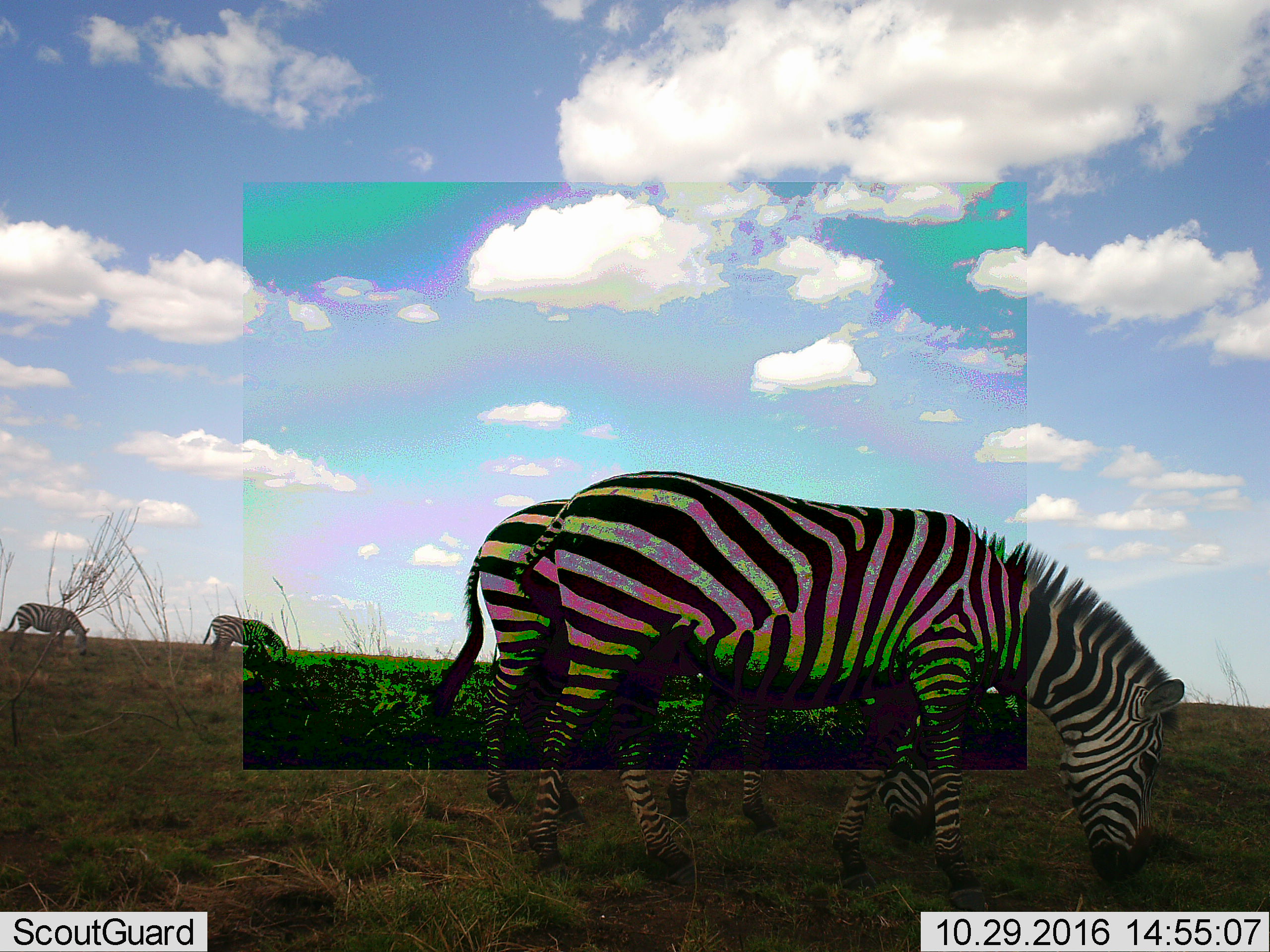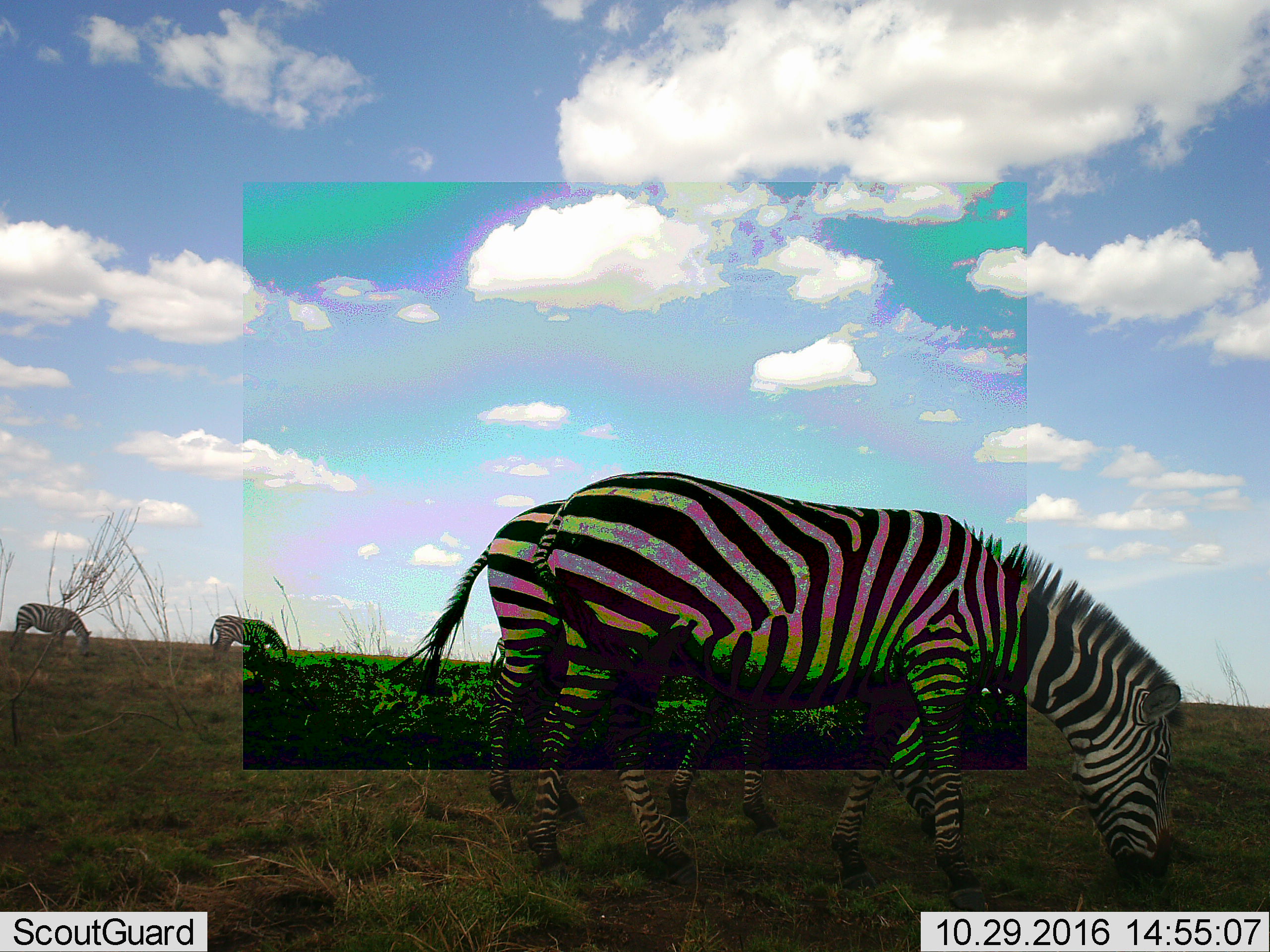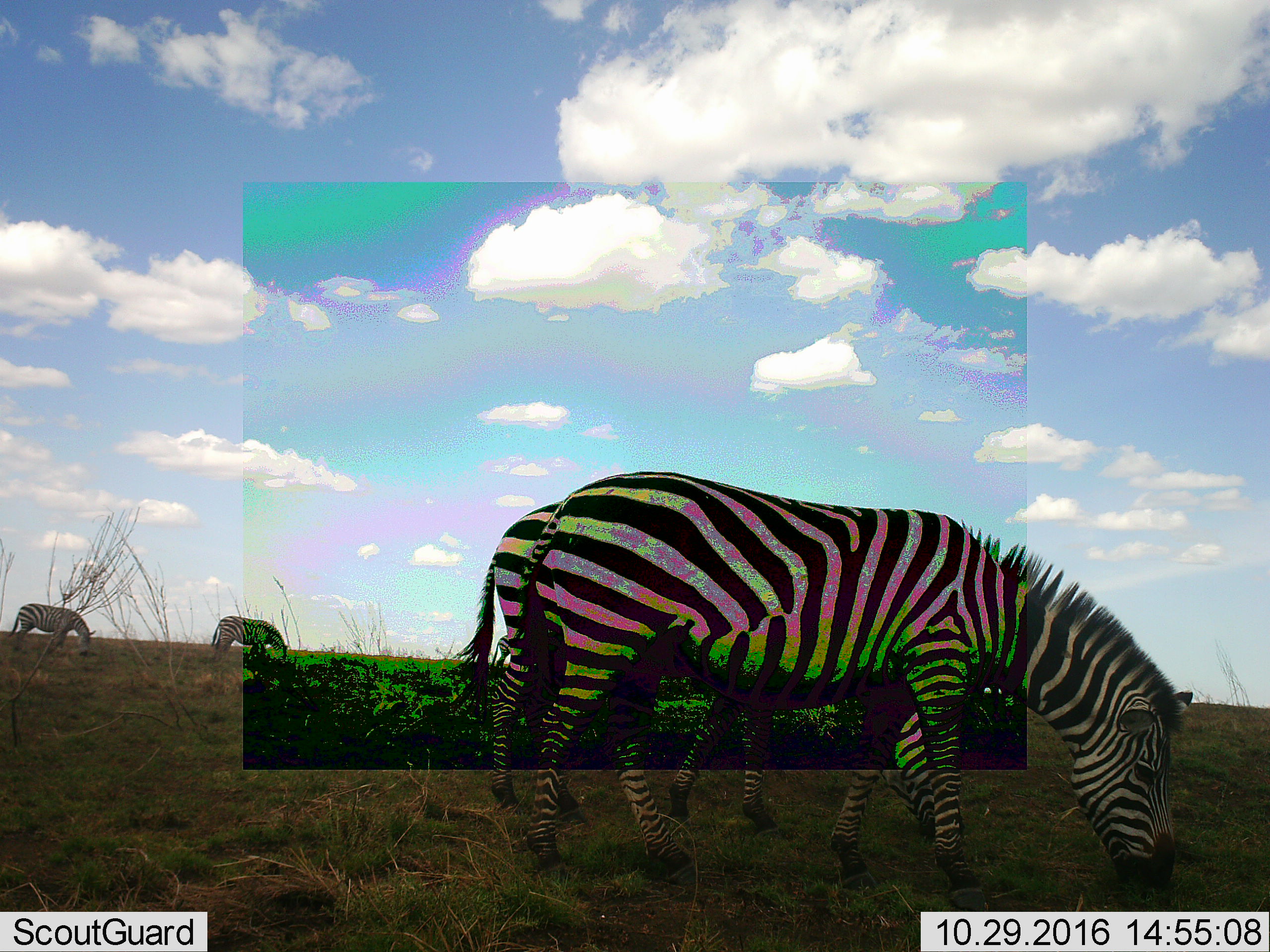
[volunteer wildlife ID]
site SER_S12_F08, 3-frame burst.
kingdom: Animalia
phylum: Chordata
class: Mammalia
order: Perissodactyla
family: Equidae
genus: Equus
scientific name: Equus quagga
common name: plains zebra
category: zebraplains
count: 4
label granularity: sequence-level